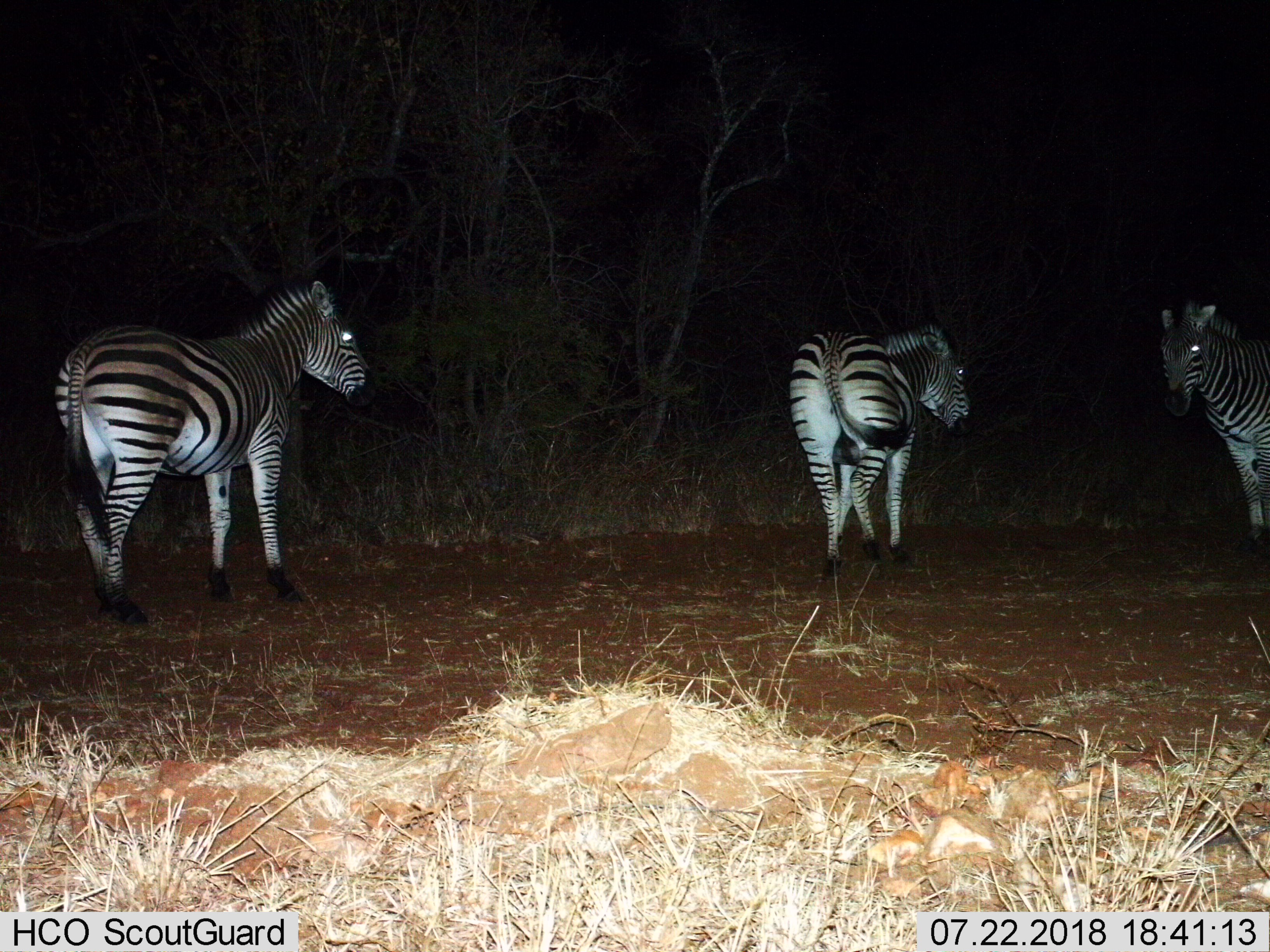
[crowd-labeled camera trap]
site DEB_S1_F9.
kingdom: Animalia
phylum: Chordata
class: Mammalia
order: Perissodactyla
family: Equidae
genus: Equus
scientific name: Equus quagga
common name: plains zebra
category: zebraplains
Zebraplains (plains zebra) (Equus quagga), count 3. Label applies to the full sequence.